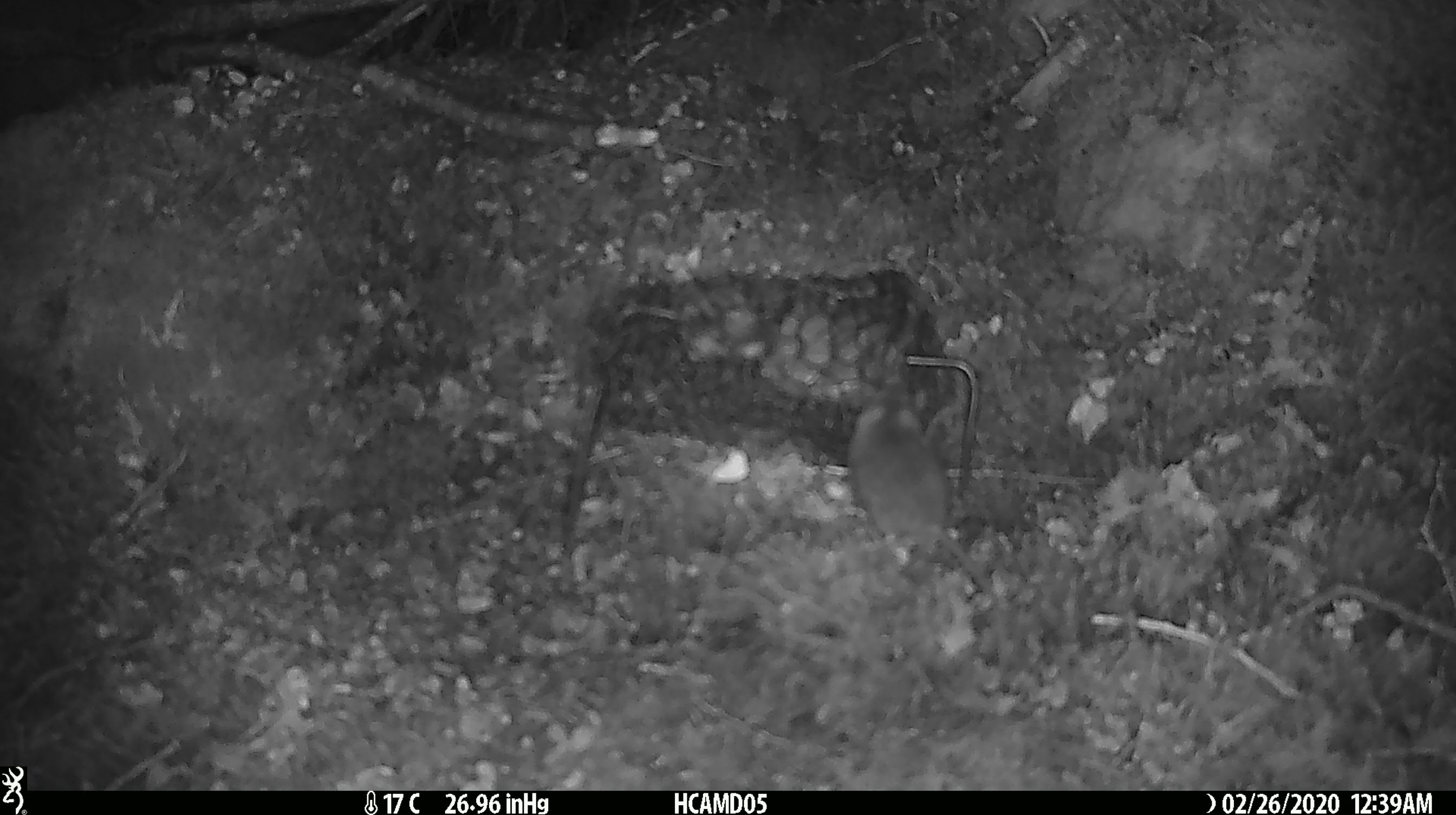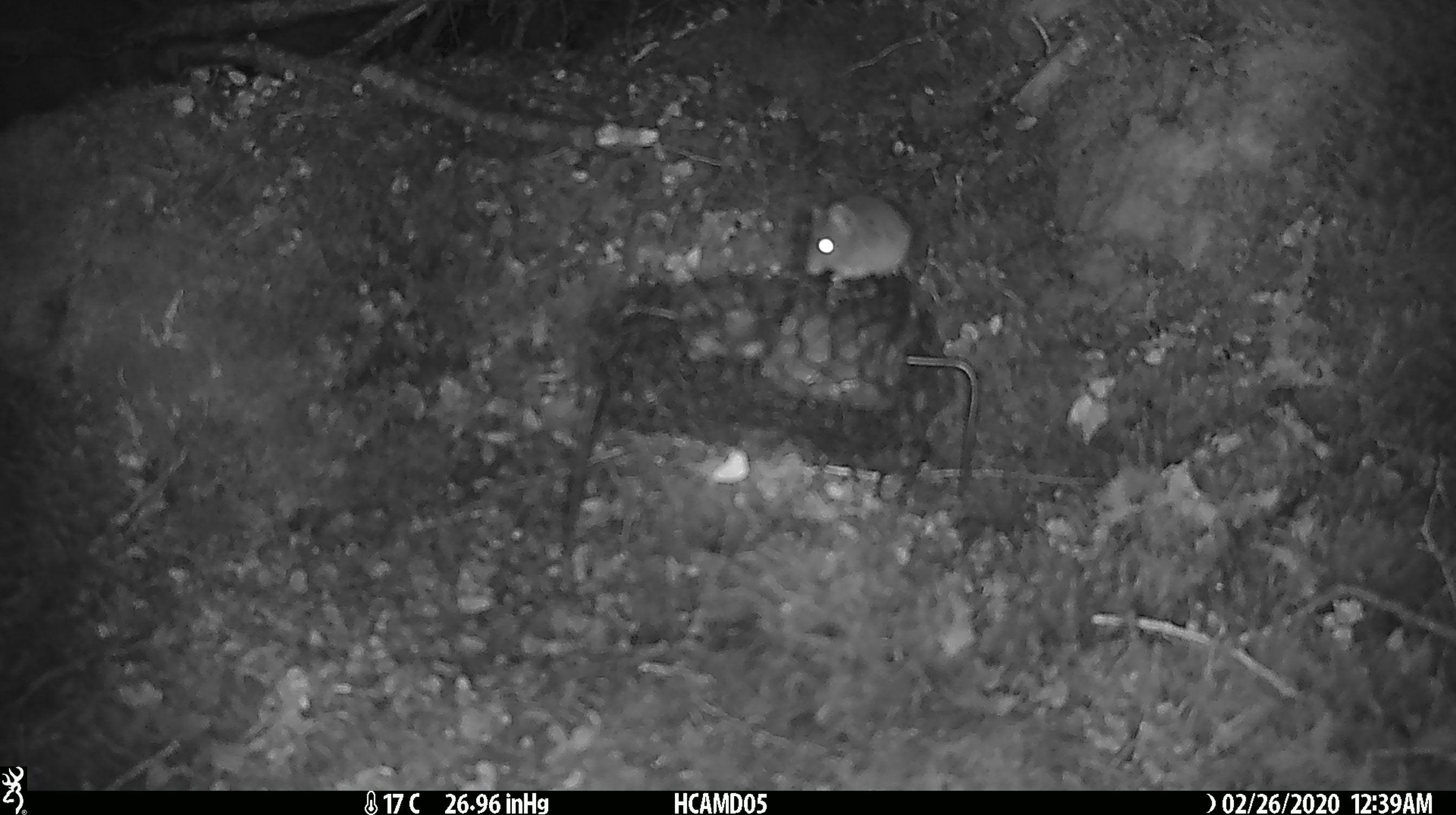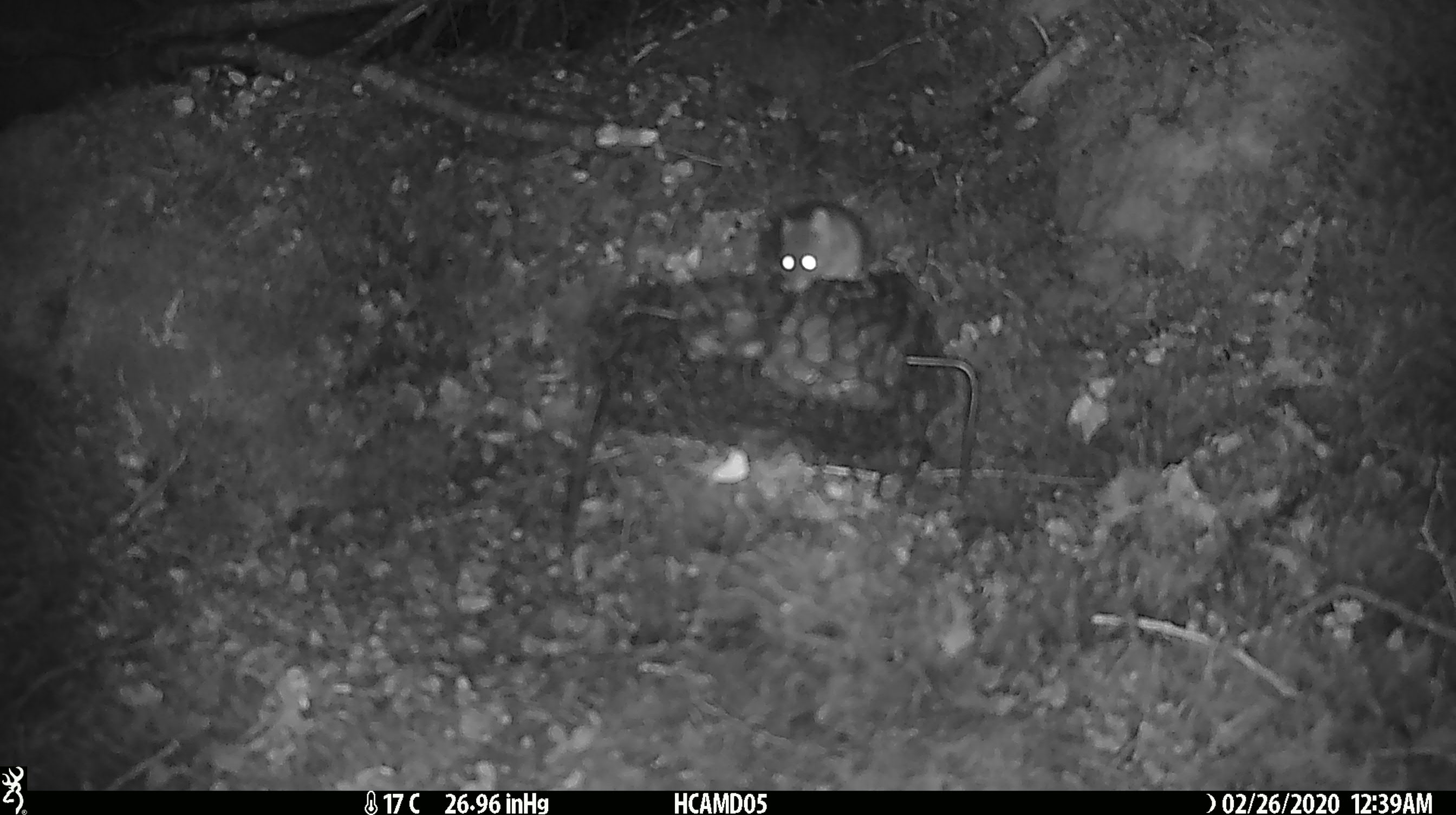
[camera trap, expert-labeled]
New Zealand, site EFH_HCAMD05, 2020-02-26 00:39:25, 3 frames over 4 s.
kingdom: Animalia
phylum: Chordata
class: Mammalia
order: Rodentia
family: Muridae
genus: Mus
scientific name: Mus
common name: mouse